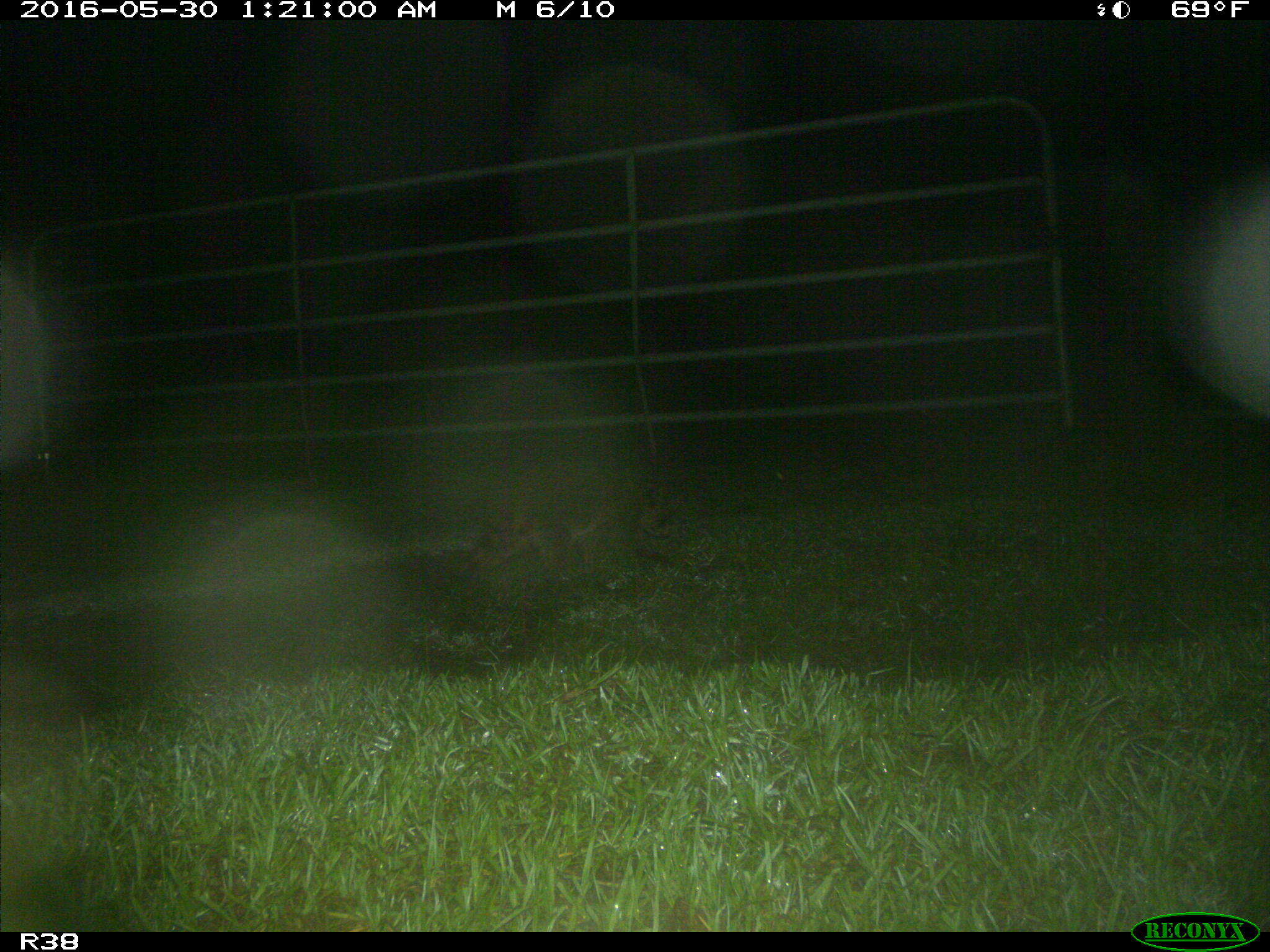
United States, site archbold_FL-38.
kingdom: Animalia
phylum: Chordata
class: Mammalia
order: Carnivora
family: Procyonidae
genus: Procyon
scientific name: Procyon lotor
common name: common raccoon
Procyon lotor (common raccoon).